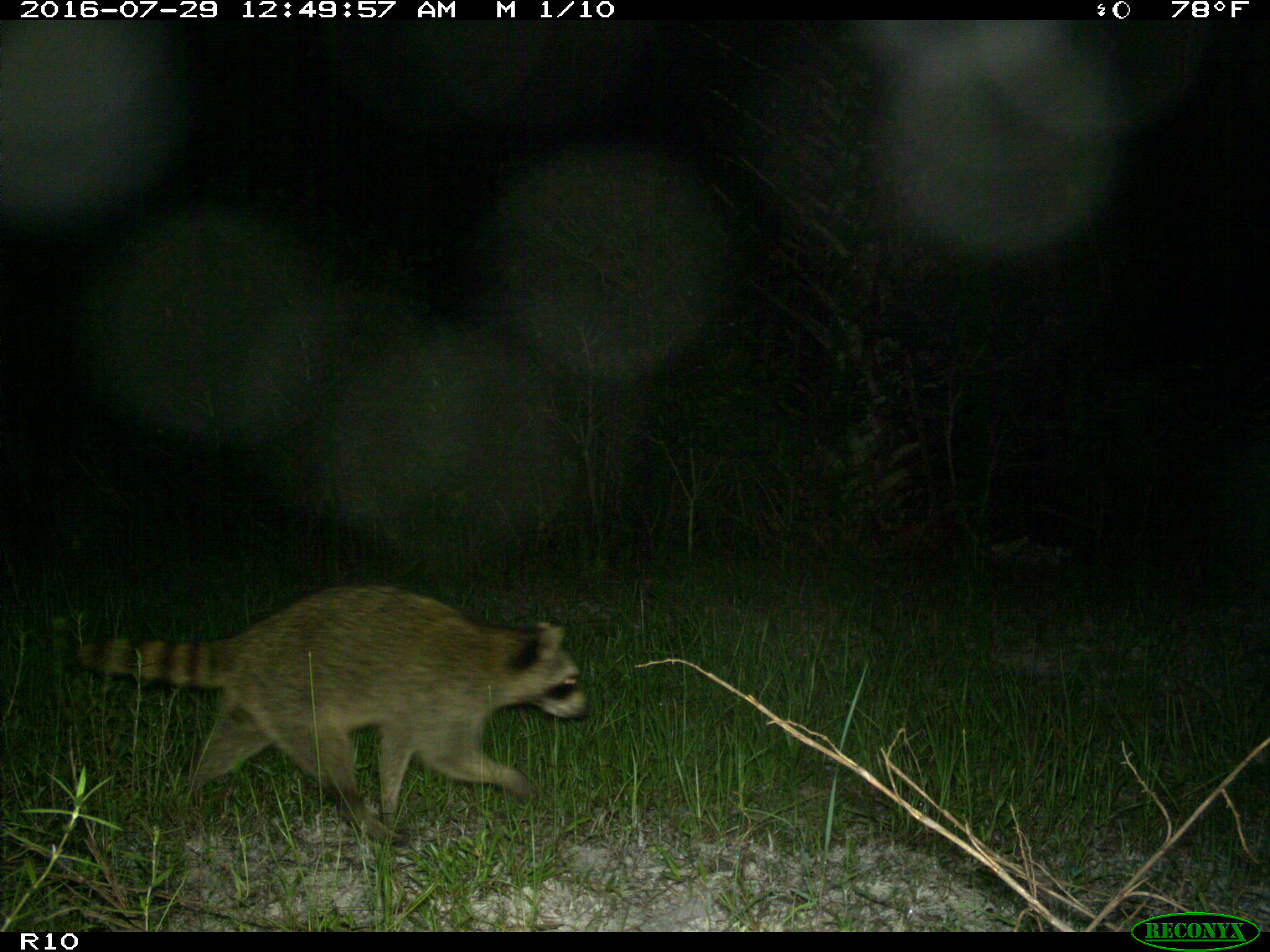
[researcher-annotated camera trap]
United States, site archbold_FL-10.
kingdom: Animalia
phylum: Chordata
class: Mammalia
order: Carnivora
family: Procyonidae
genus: Procyon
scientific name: Procyon lotor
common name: common raccoon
Procyon lotor (common raccoon).